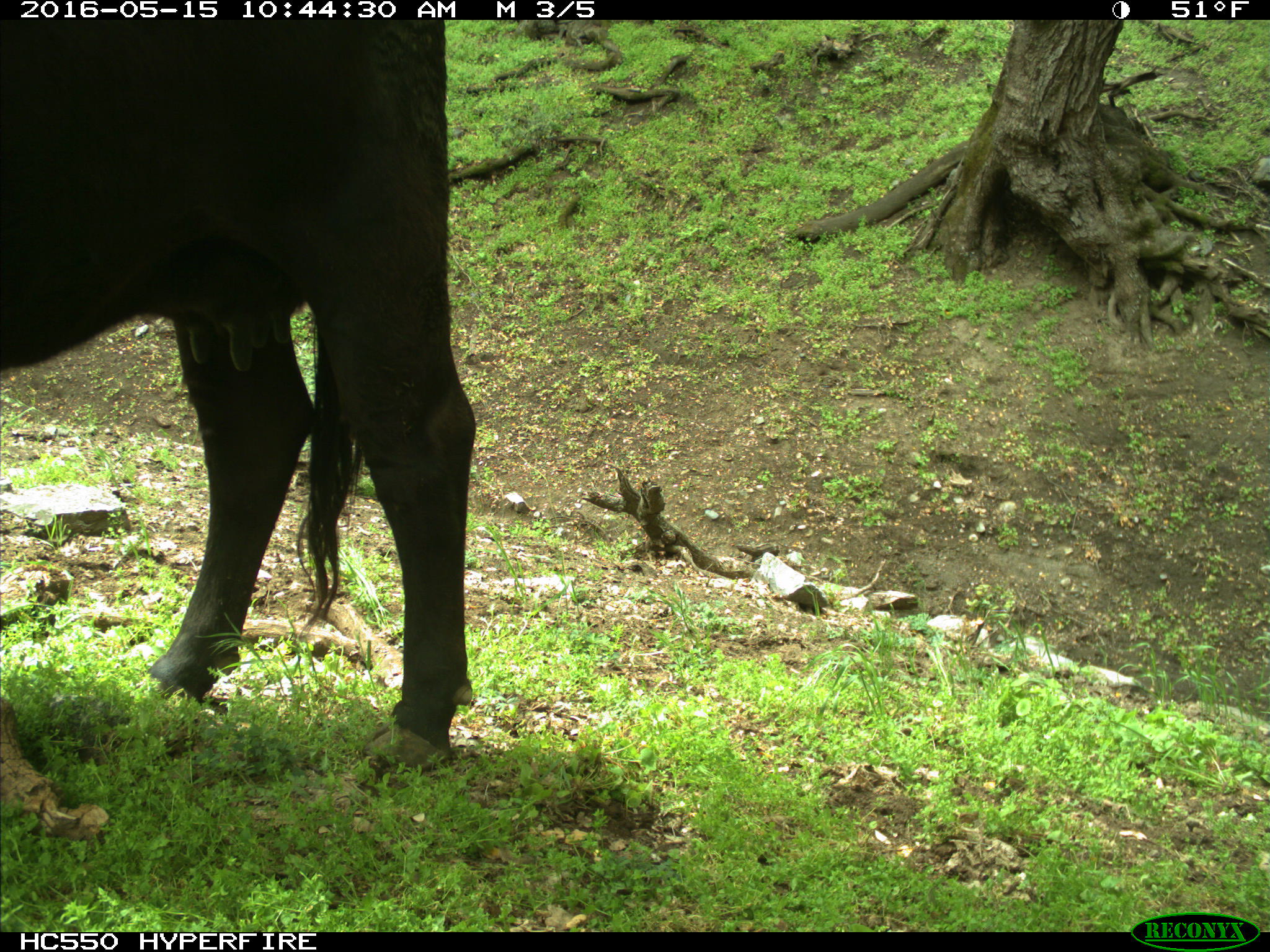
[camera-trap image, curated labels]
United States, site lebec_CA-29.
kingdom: Animalia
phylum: Chordata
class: Mammalia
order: Artiodactyla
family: Bovidae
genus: Bos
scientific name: Bos taurus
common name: domestic cow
Bos taurus (domestic cow).